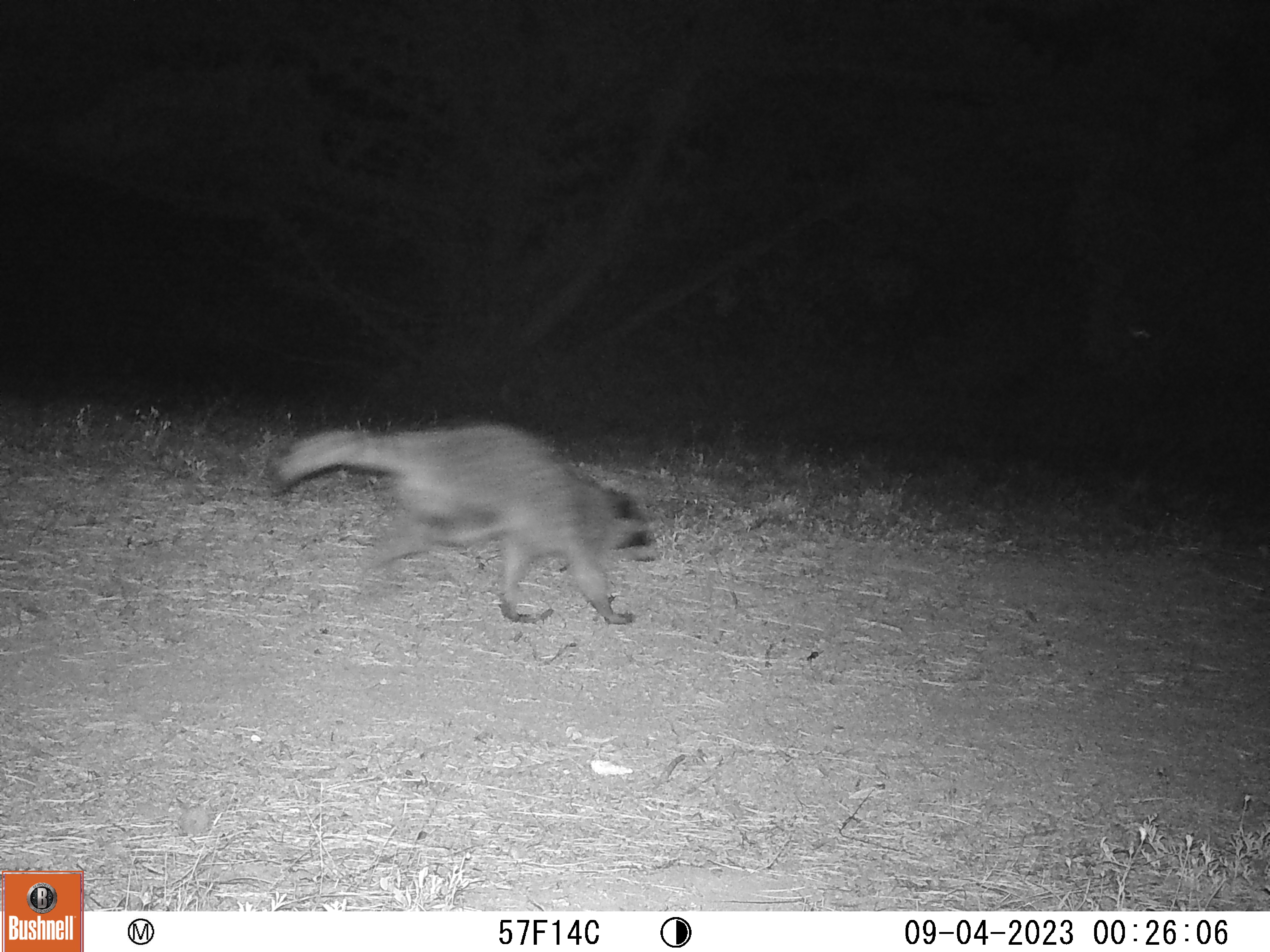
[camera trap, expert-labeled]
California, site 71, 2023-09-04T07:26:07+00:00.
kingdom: Animalia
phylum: Chordata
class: Mammalia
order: Carnivora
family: Procyonidae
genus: Procyon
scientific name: Procyon lotor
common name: raccoon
Raccoon (Procyon lotor).